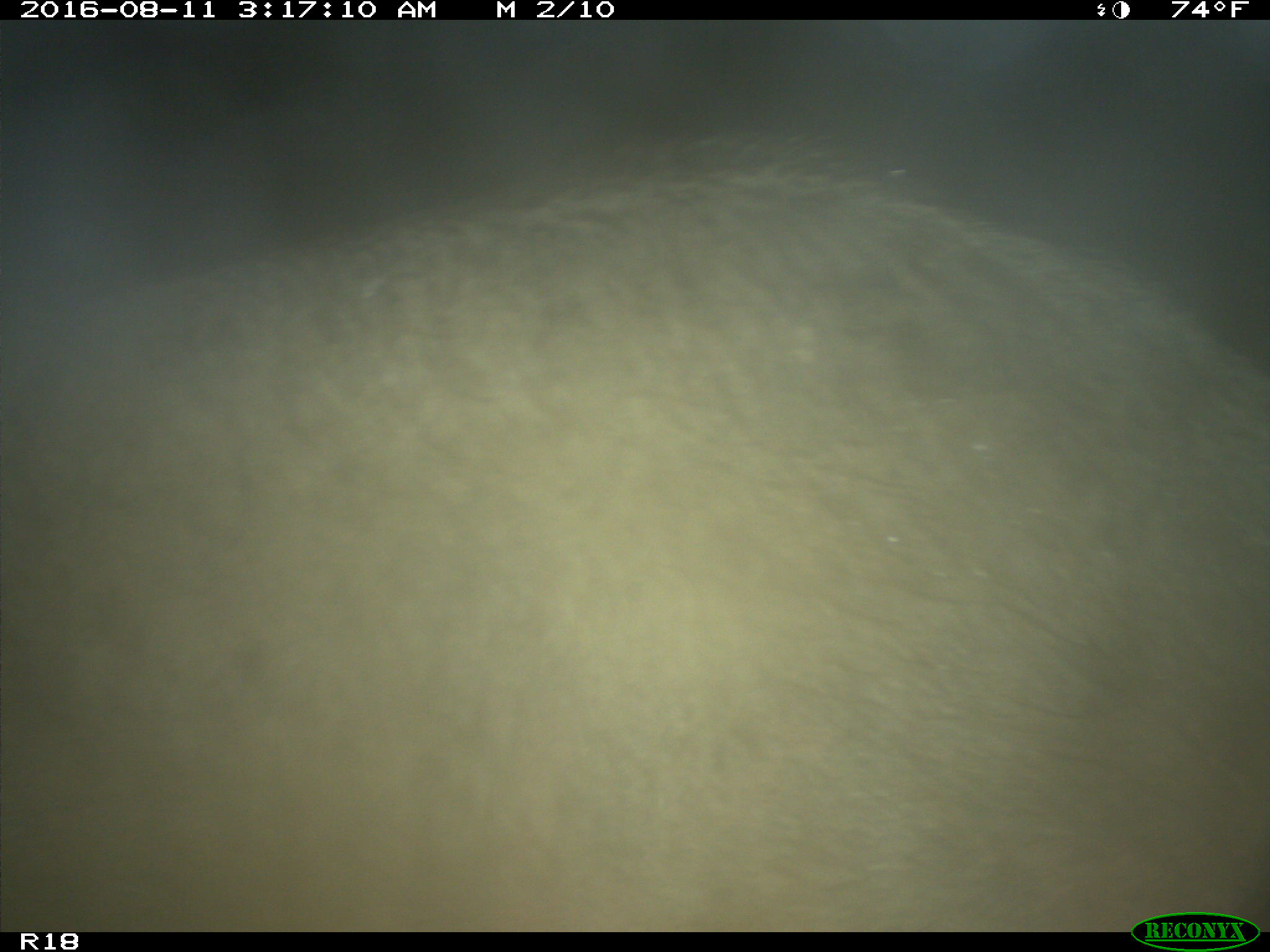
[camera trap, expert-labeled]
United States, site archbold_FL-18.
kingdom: Animalia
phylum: Chordata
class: Mammalia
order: Artiodactyla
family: Suidae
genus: Sus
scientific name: Sus scrofa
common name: wild boar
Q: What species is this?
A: Sus scrofa (wild boar).